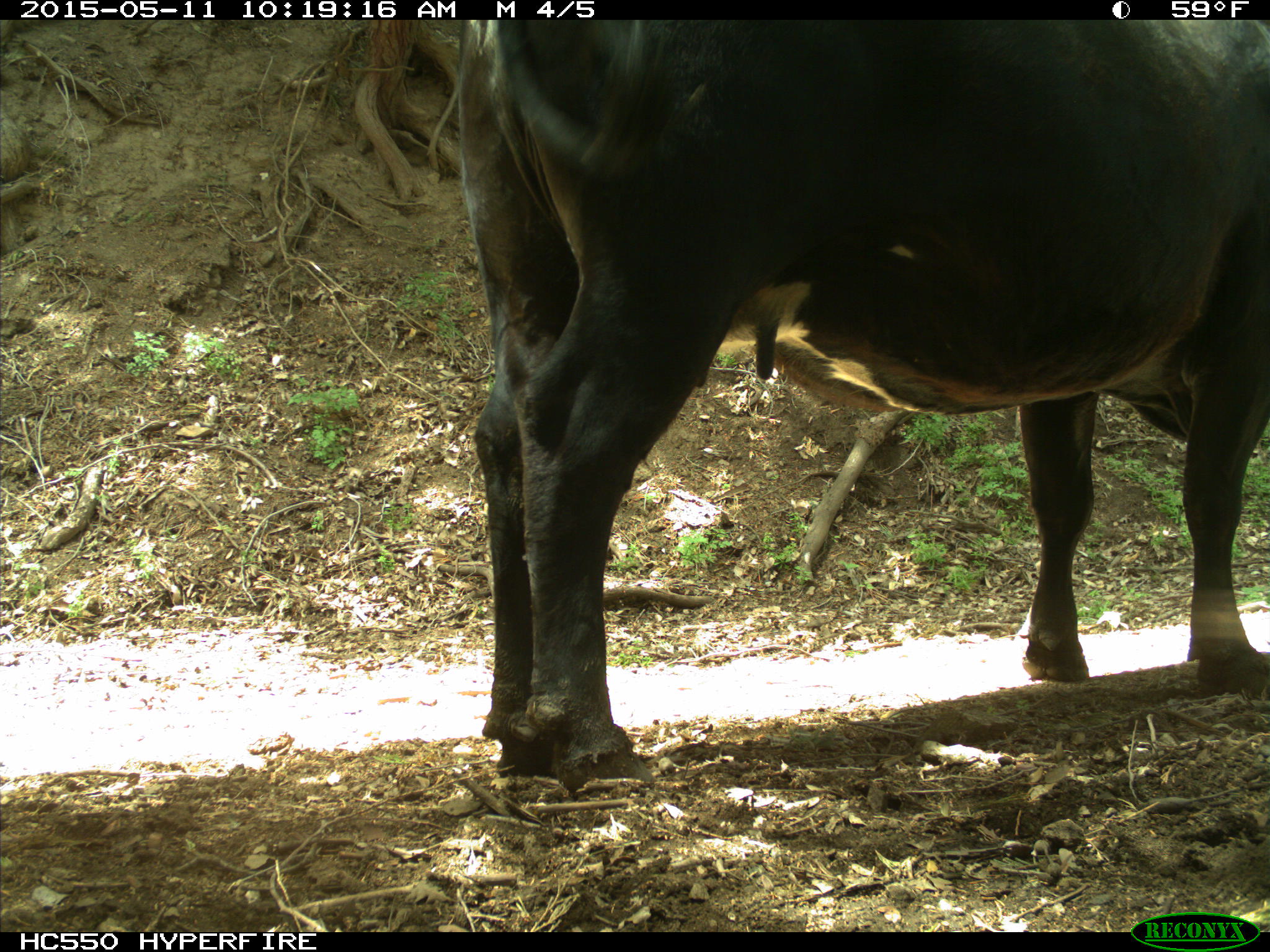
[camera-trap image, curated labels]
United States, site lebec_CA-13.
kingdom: Animalia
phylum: Chordata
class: Mammalia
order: Artiodactyla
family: Bovidae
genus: Bos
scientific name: Bos taurus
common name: domestic cow